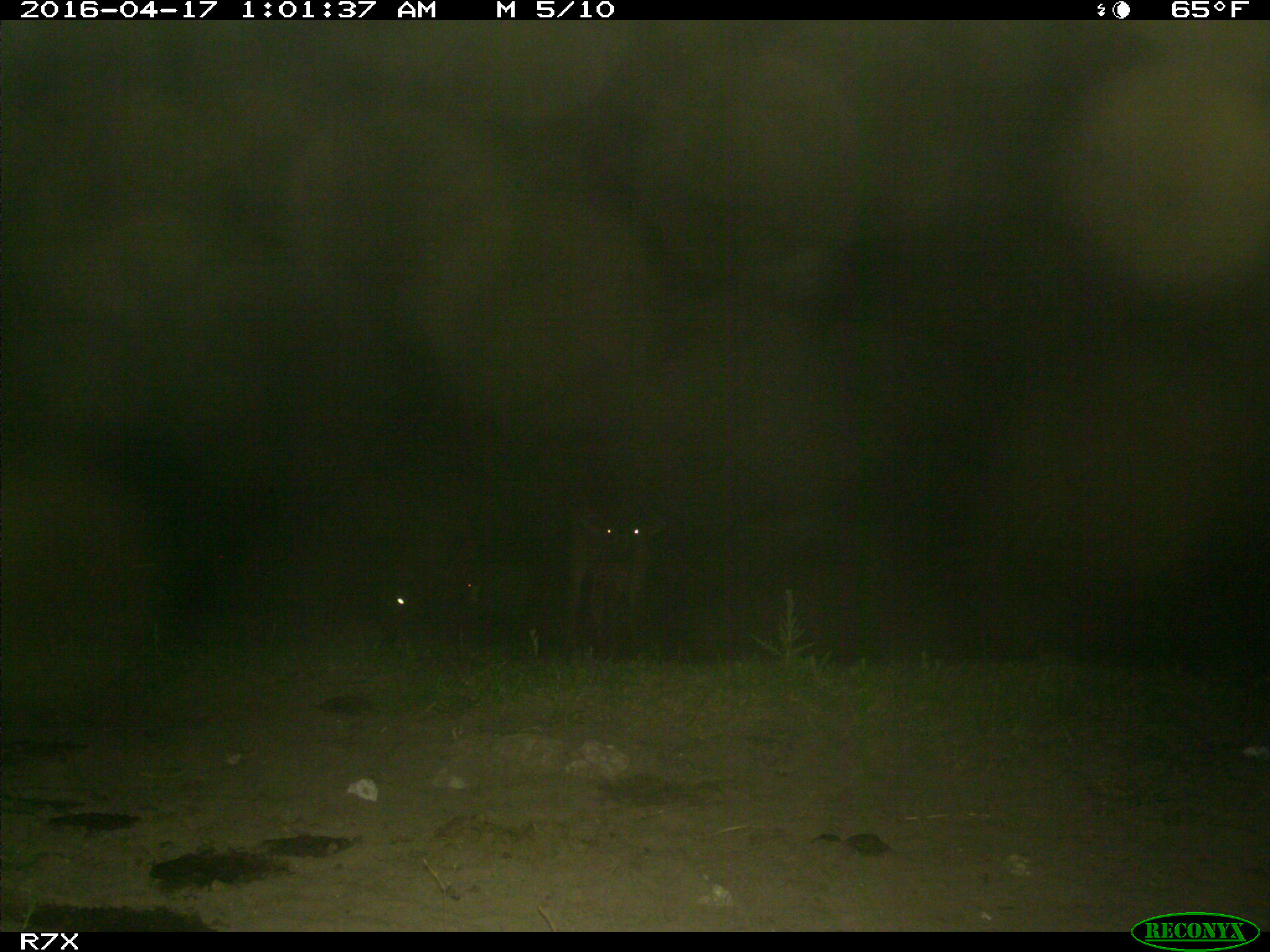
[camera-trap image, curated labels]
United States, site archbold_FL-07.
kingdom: Animalia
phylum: Chordata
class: Mammalia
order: Artiodactyla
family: Bovidae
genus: Bos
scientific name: Bos taurus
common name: domestic cow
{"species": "Bos taurus (domestic cow)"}